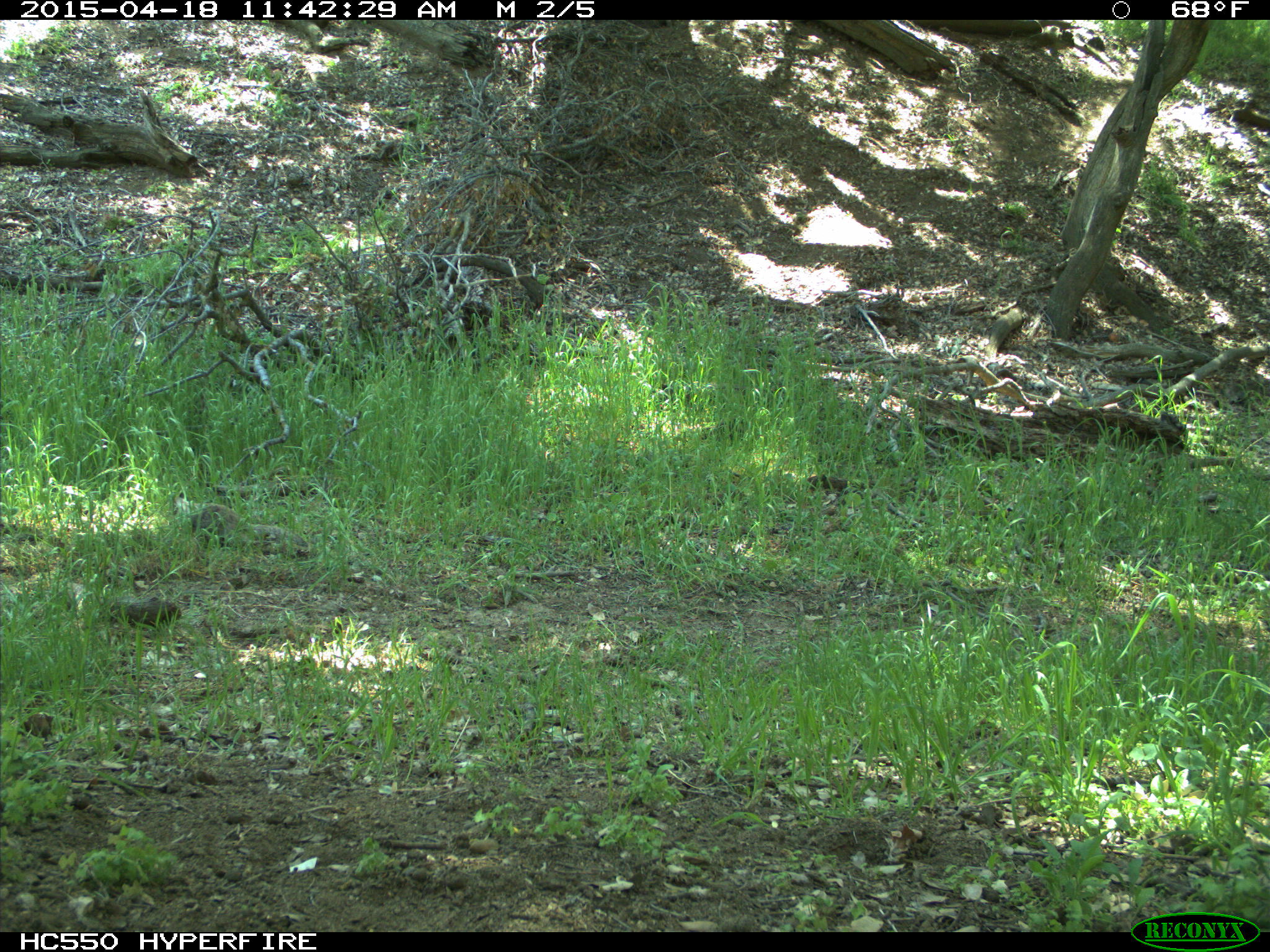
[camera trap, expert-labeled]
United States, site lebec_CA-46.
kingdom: Animalia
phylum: Chordata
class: Mammalia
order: Rodentia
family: Sciuridae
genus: Otospermophilus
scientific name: Otospermophilus beecheyi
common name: california ground squirrel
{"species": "Otospermophilus beecheyi (california ground squirrel)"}